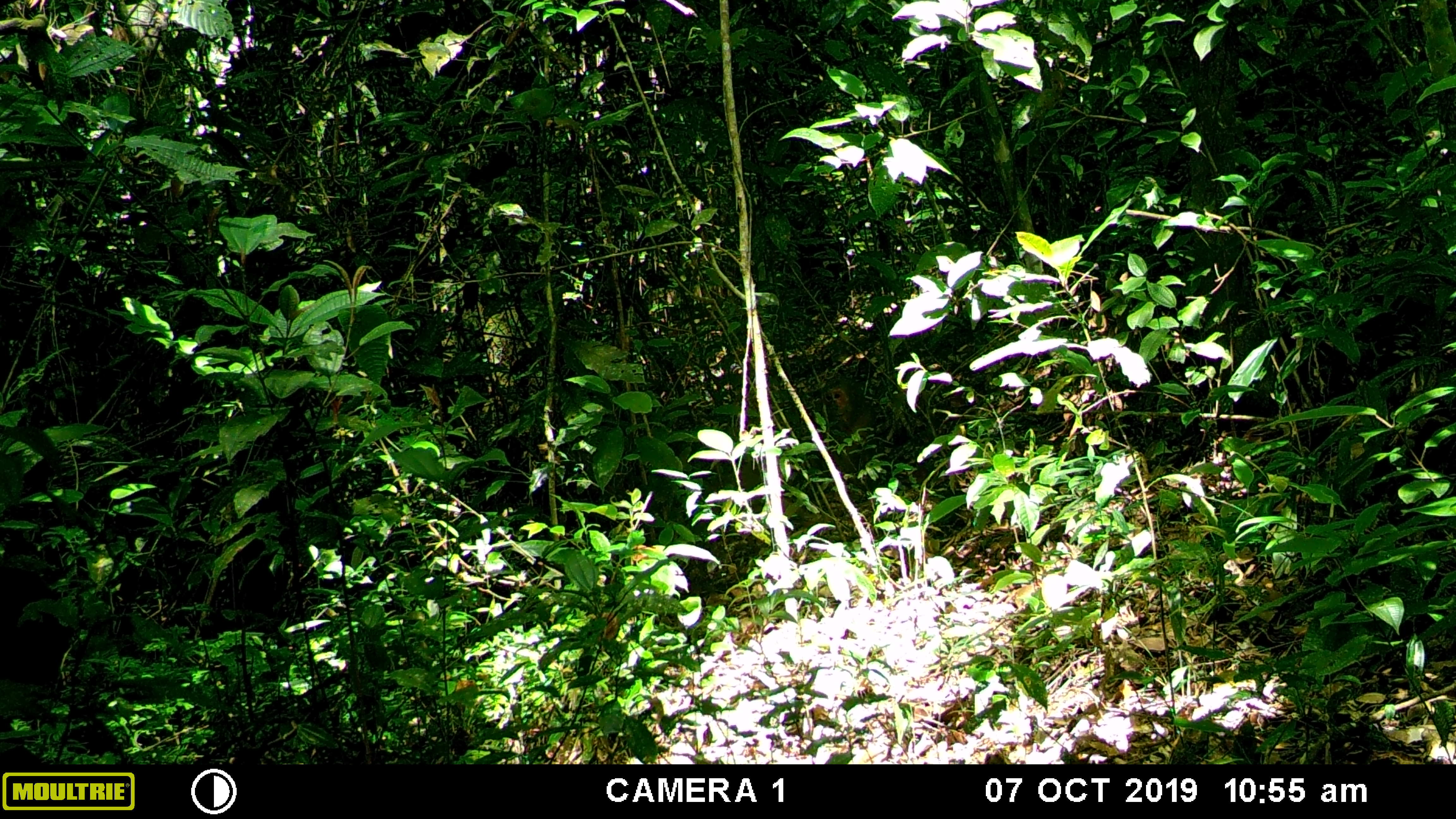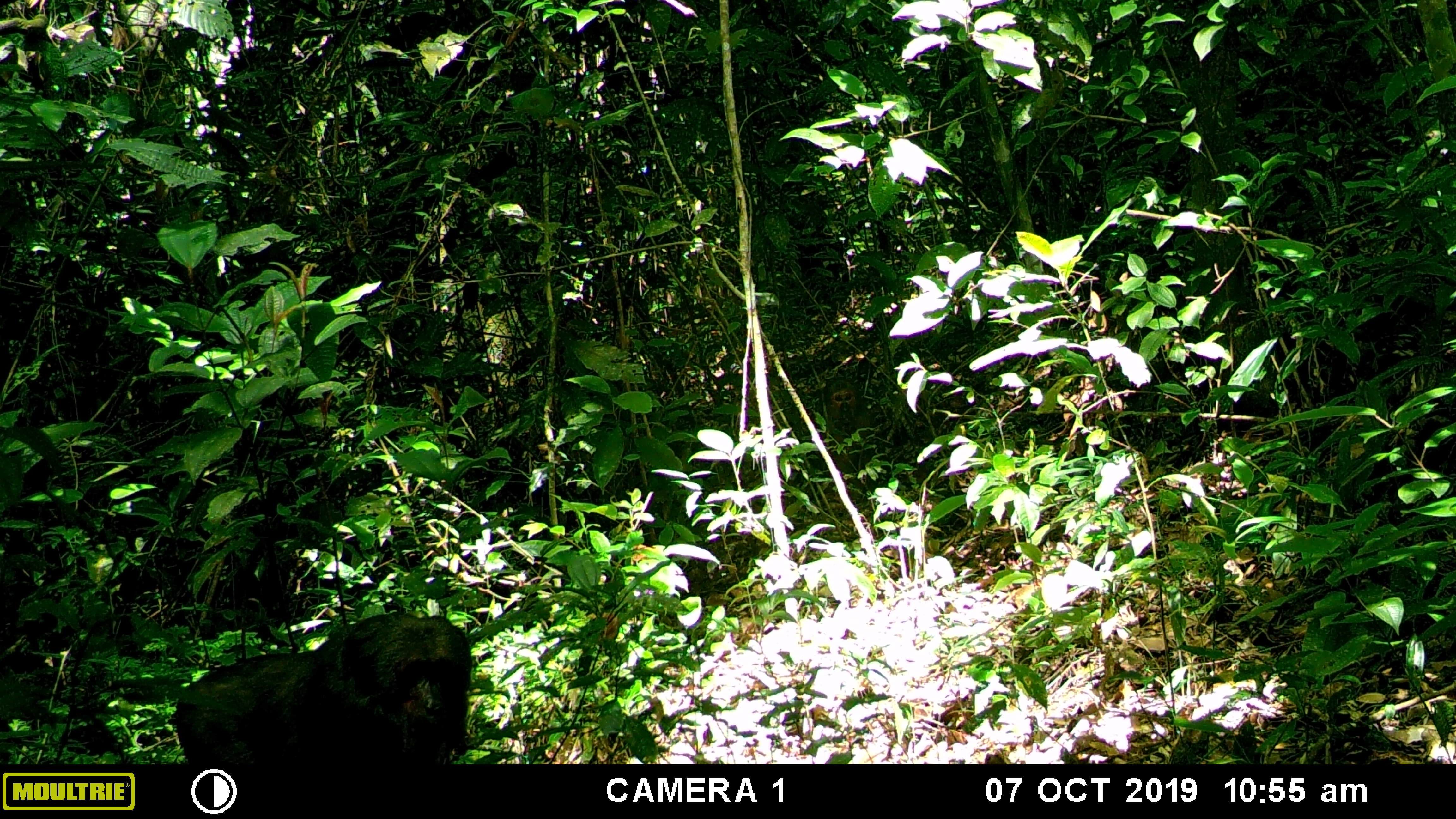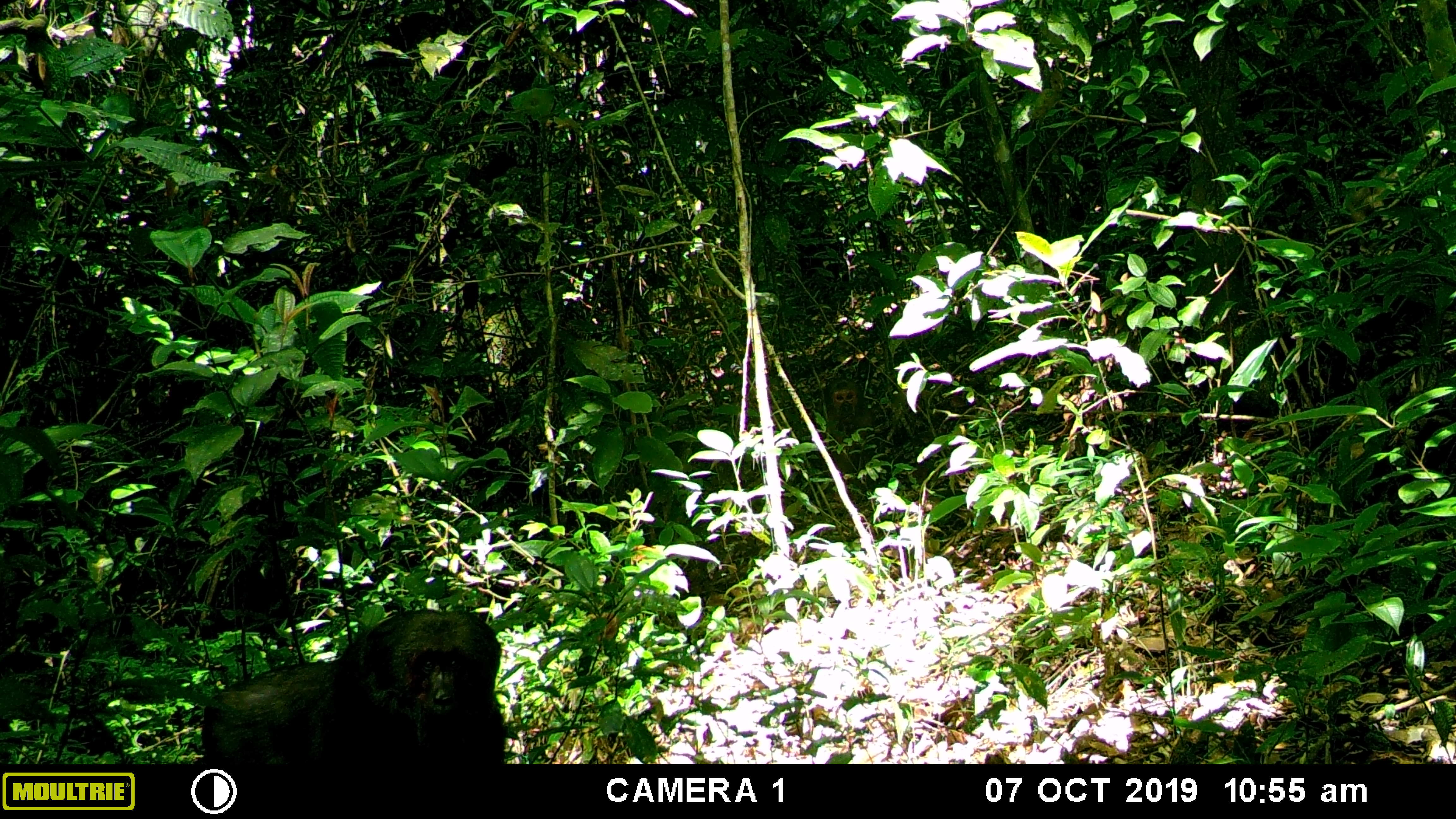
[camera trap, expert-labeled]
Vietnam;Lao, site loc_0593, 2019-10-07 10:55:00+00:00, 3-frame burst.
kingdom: Animalia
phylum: Chordata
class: Mammalia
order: Primates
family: Cercopithecidae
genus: Macaca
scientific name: Macaca arctoides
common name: stump-tailed macaque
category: stump tailed macaque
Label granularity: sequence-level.